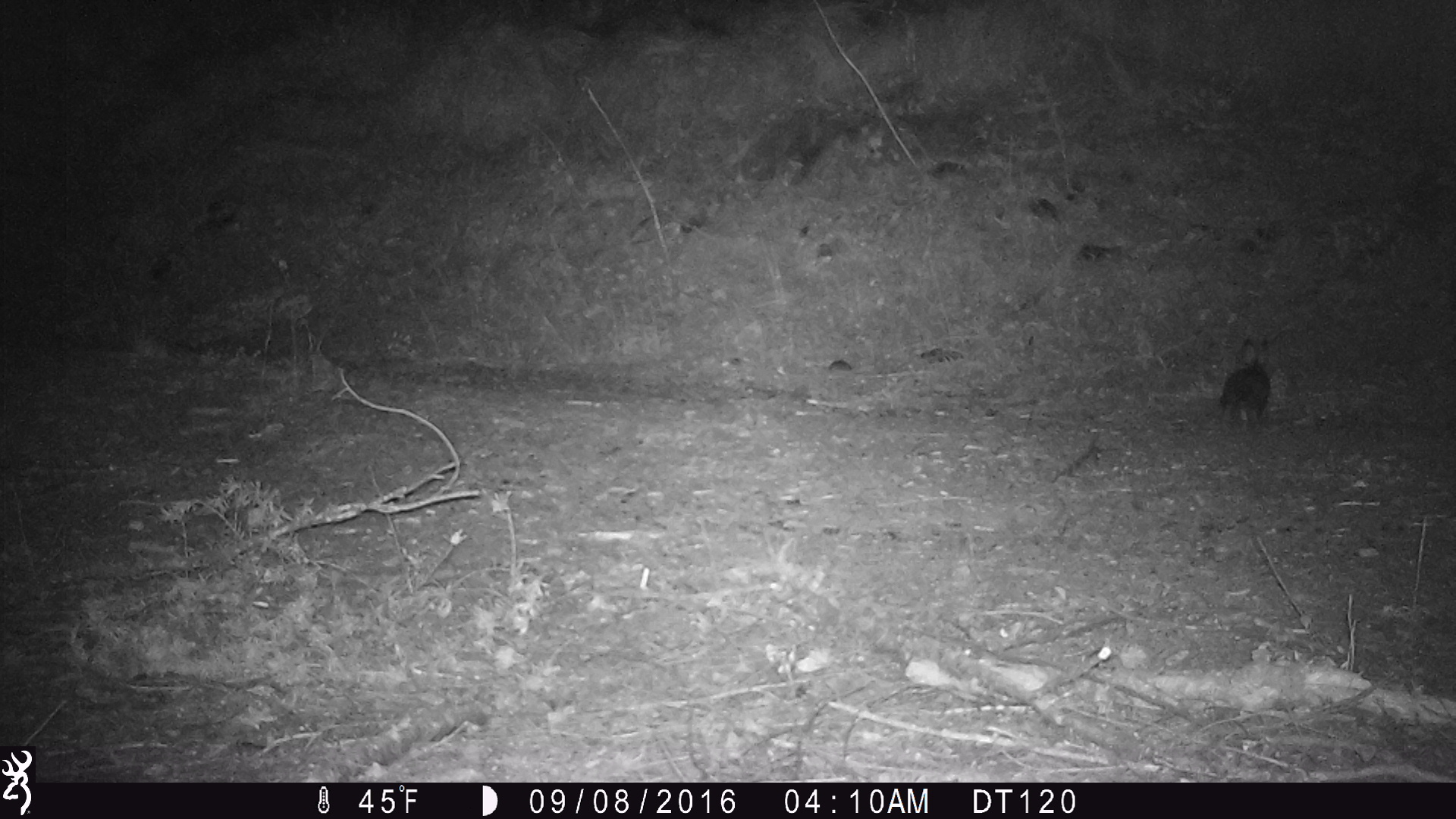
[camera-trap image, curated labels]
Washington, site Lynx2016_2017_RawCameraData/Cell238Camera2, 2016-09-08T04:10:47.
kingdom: Animalia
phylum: Chordata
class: Mammalia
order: Lagomorpha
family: Leporidae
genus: Lepus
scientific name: Lepus americanus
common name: snowshoe hare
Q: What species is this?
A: Lepus americanus (snowshoe hare).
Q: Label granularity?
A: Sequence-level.